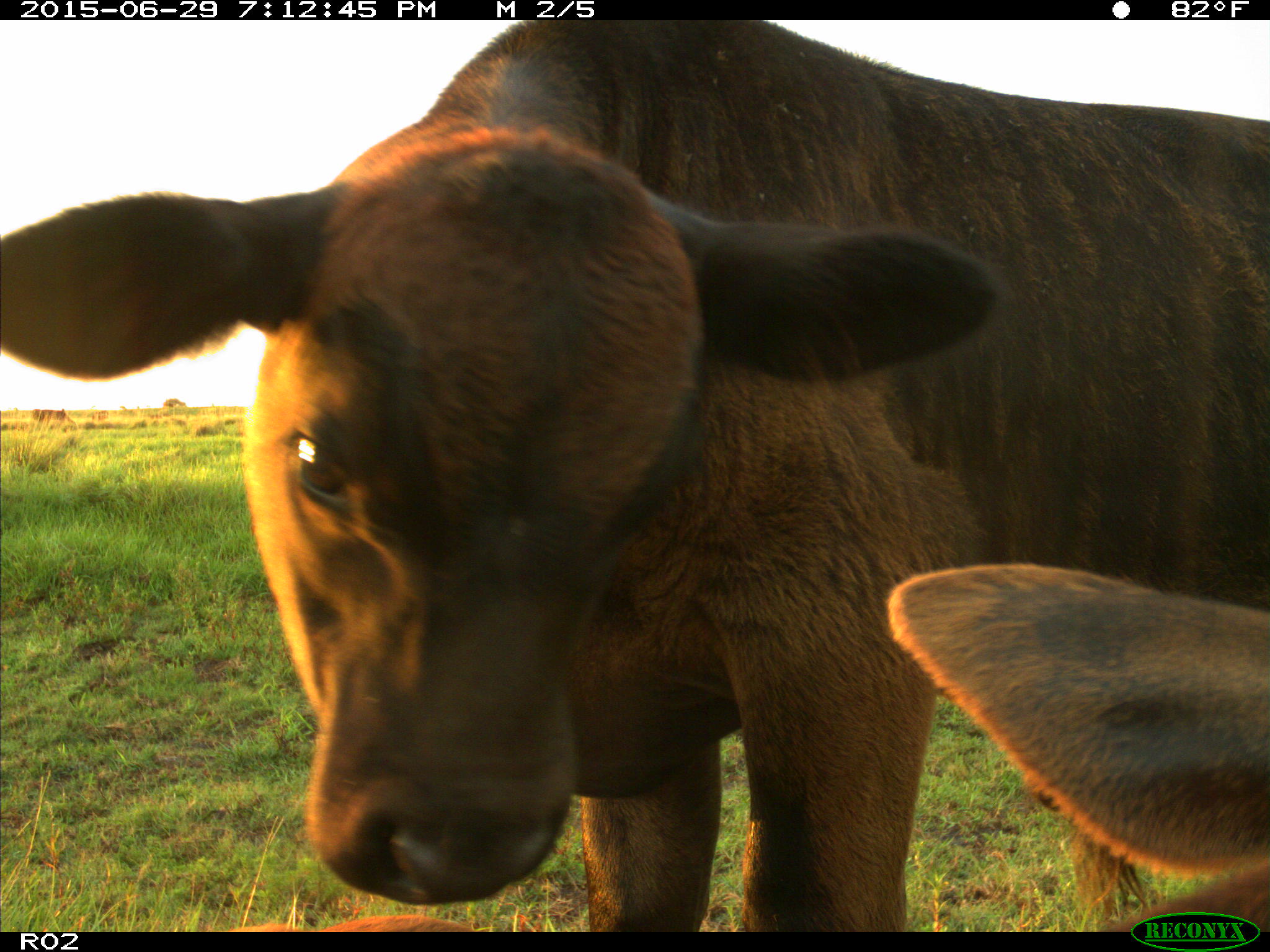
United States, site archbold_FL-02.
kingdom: Animalia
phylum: Chordata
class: Mammalia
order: Artiodactyla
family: Bovidae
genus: Bos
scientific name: Bos taurus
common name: domestic cow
Bos taurus (domestic cow).